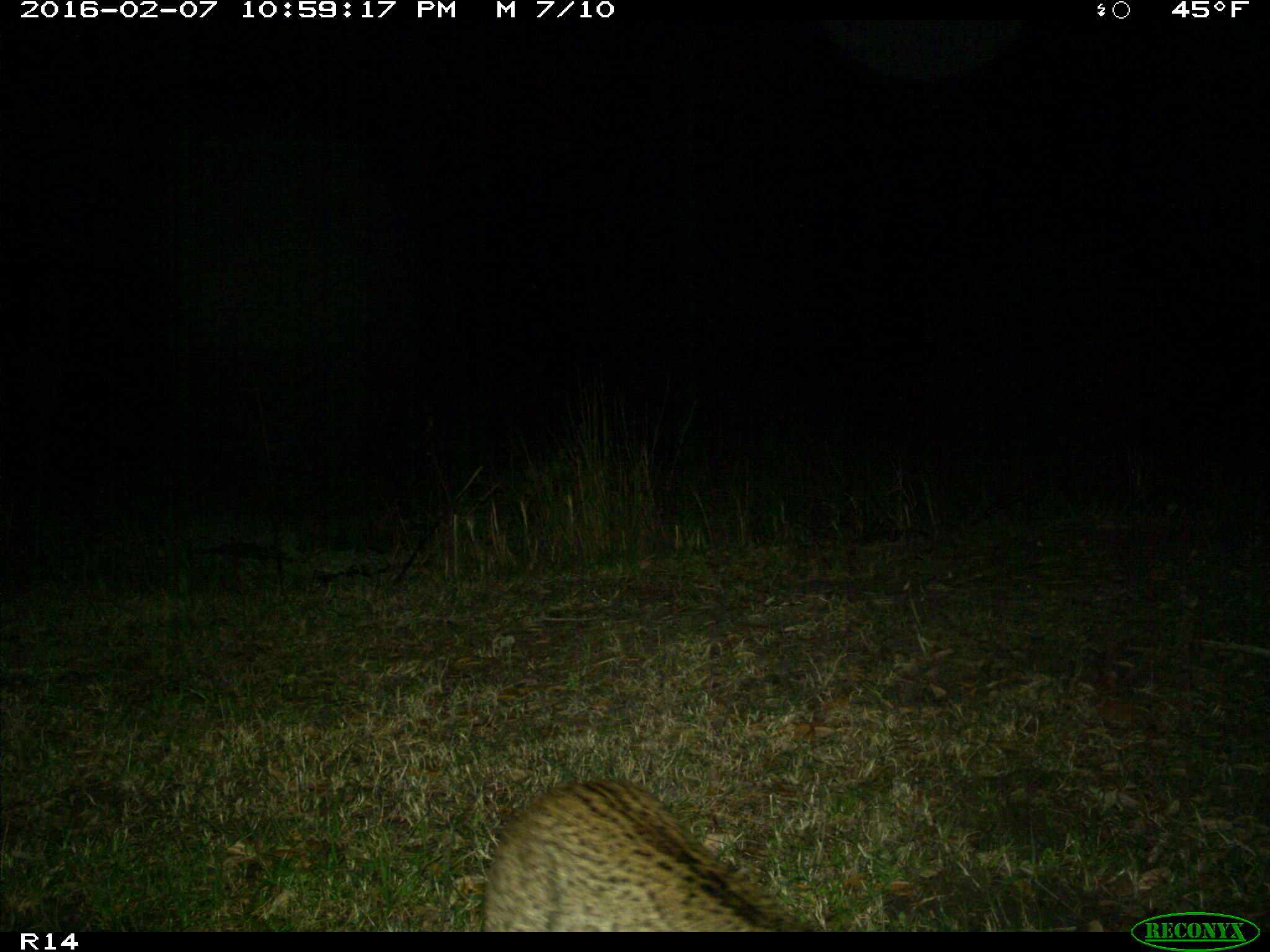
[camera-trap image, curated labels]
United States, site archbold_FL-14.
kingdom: Animalia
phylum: Chordata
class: Mammalia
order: Carnivora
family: Felidae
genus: Lynx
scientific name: Lynx rufus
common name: bobcat